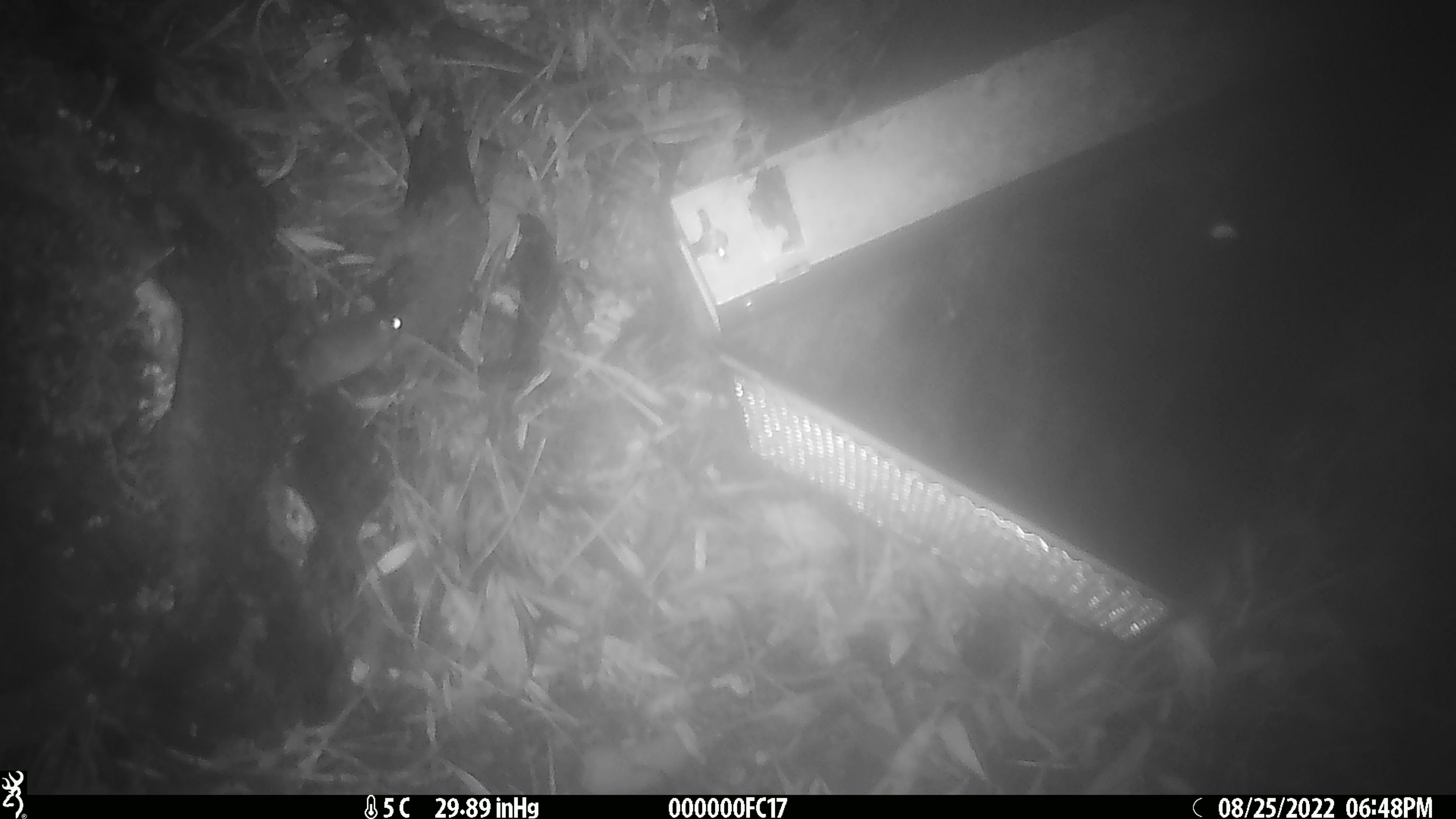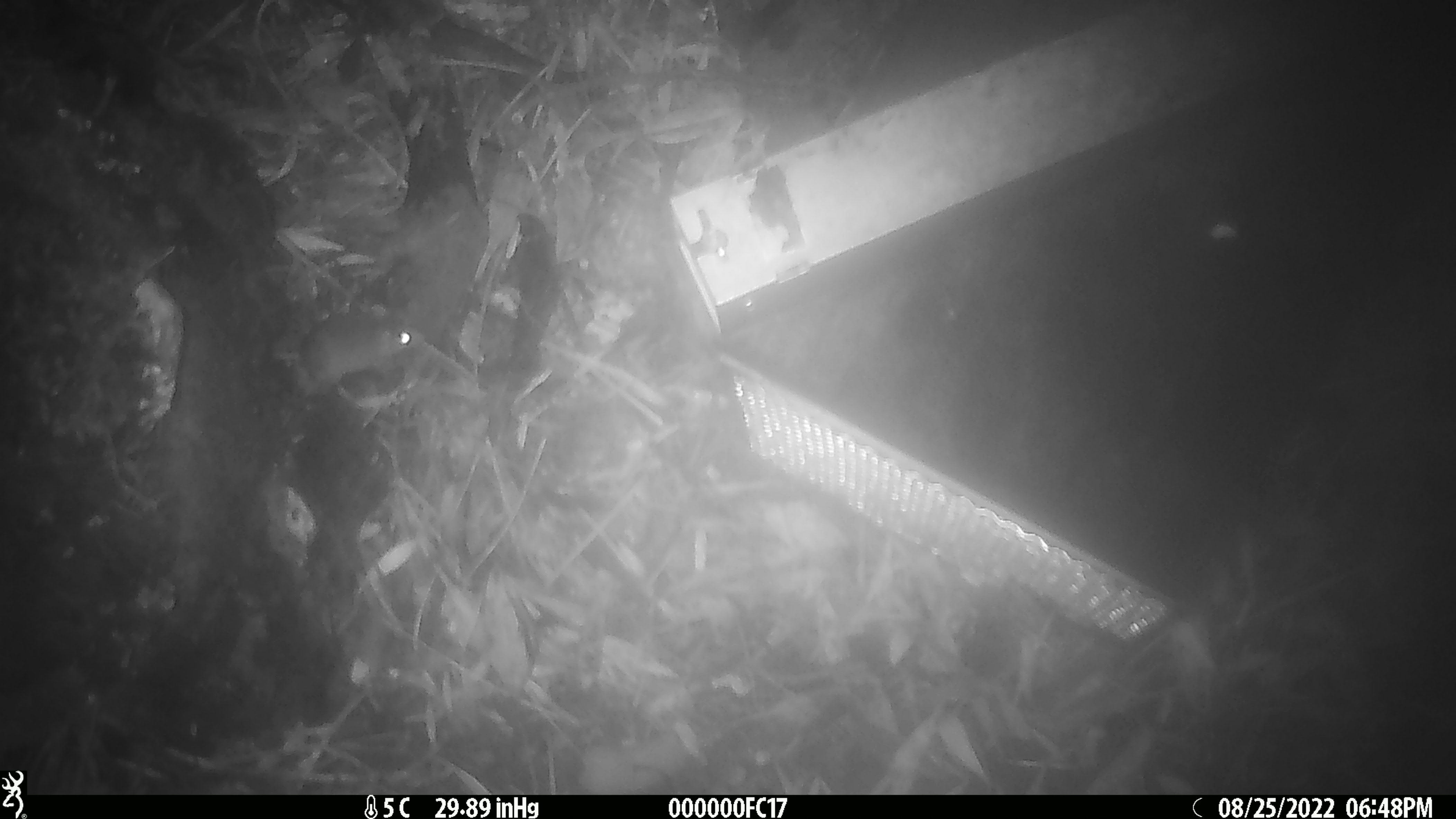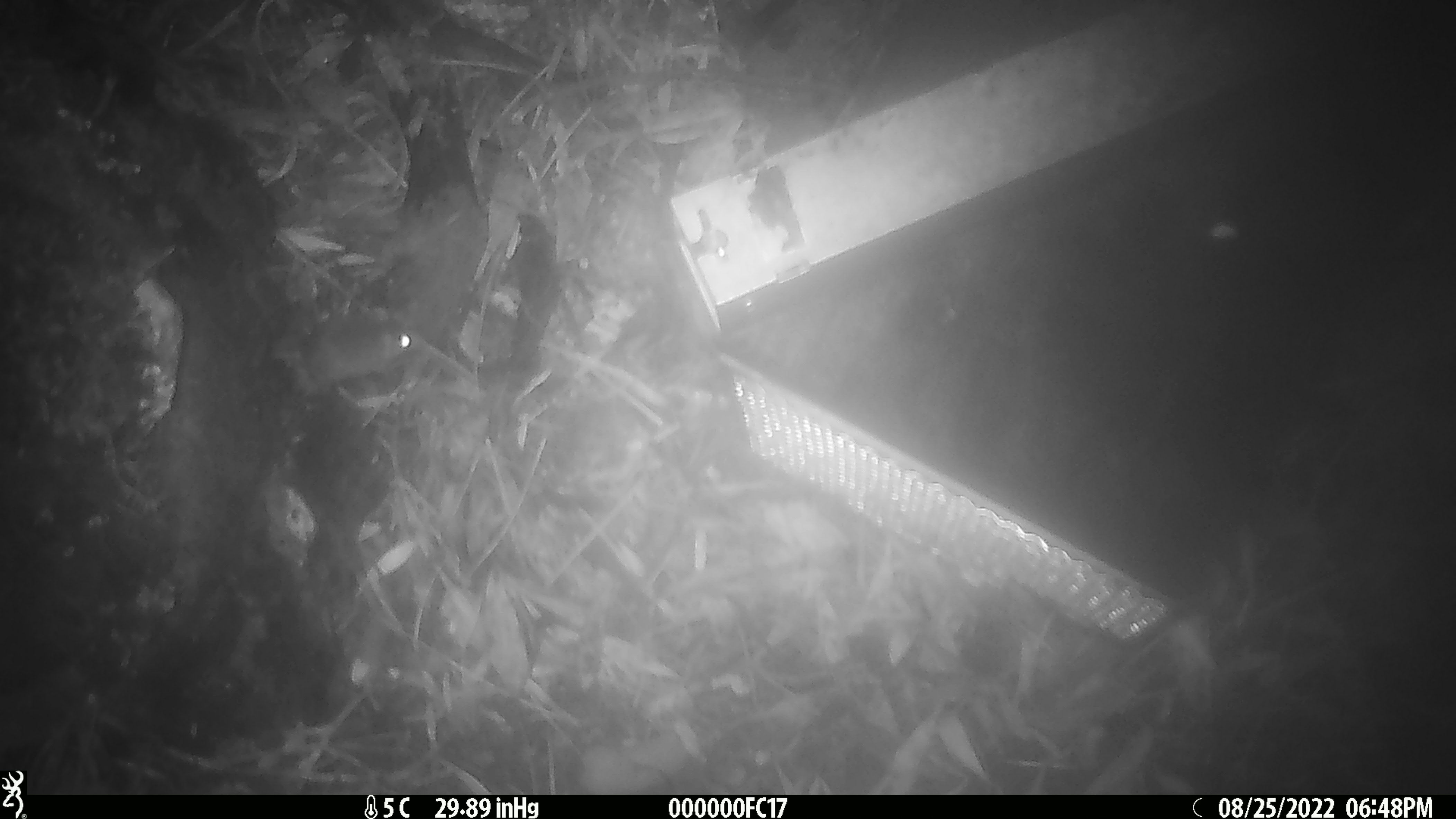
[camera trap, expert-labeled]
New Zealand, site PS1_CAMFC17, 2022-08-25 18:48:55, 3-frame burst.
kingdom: Animalia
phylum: Chordata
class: Mammalia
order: Rodentia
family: Muridae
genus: Mus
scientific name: Mus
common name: mouse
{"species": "mouse (Mus)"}